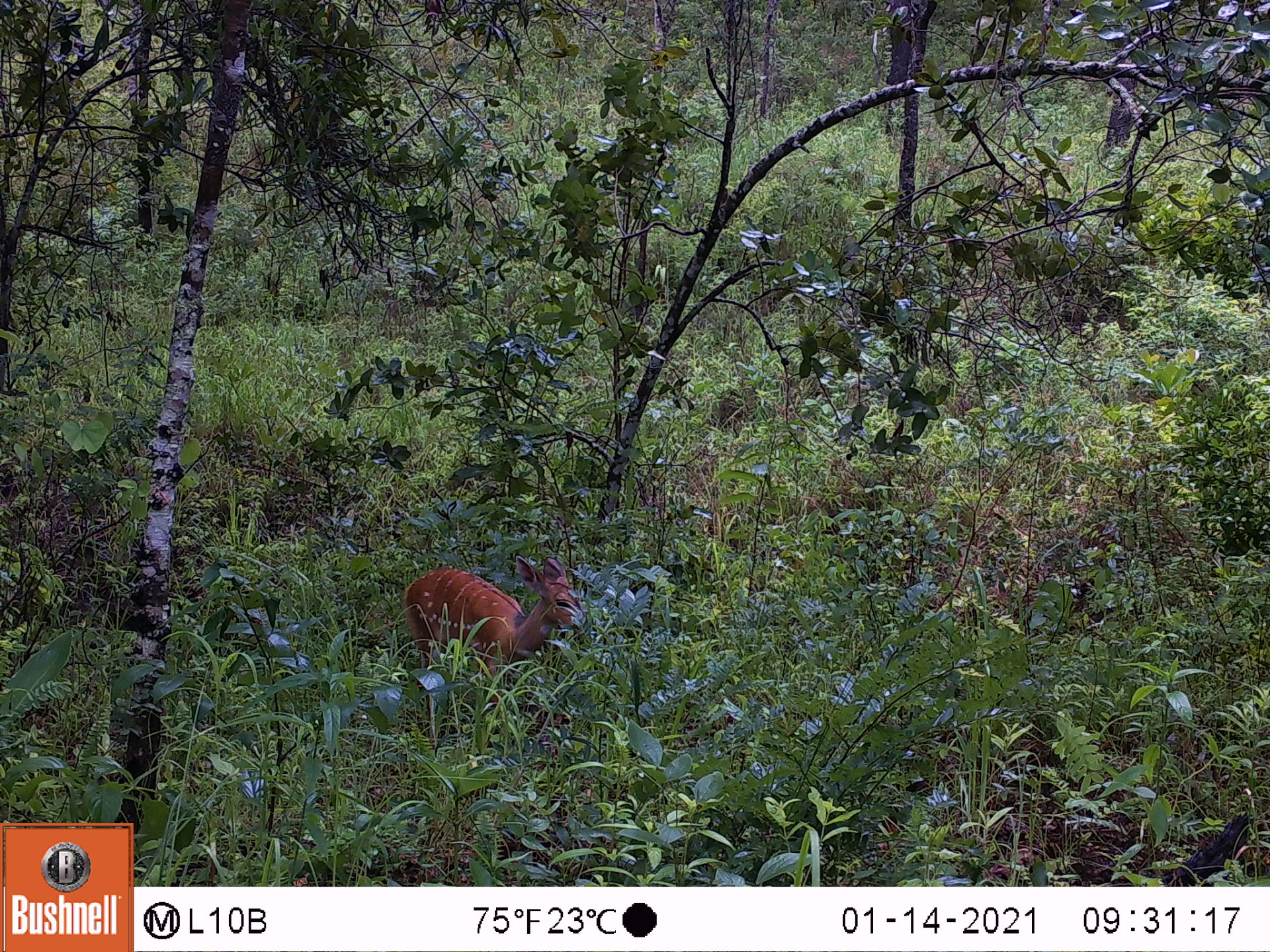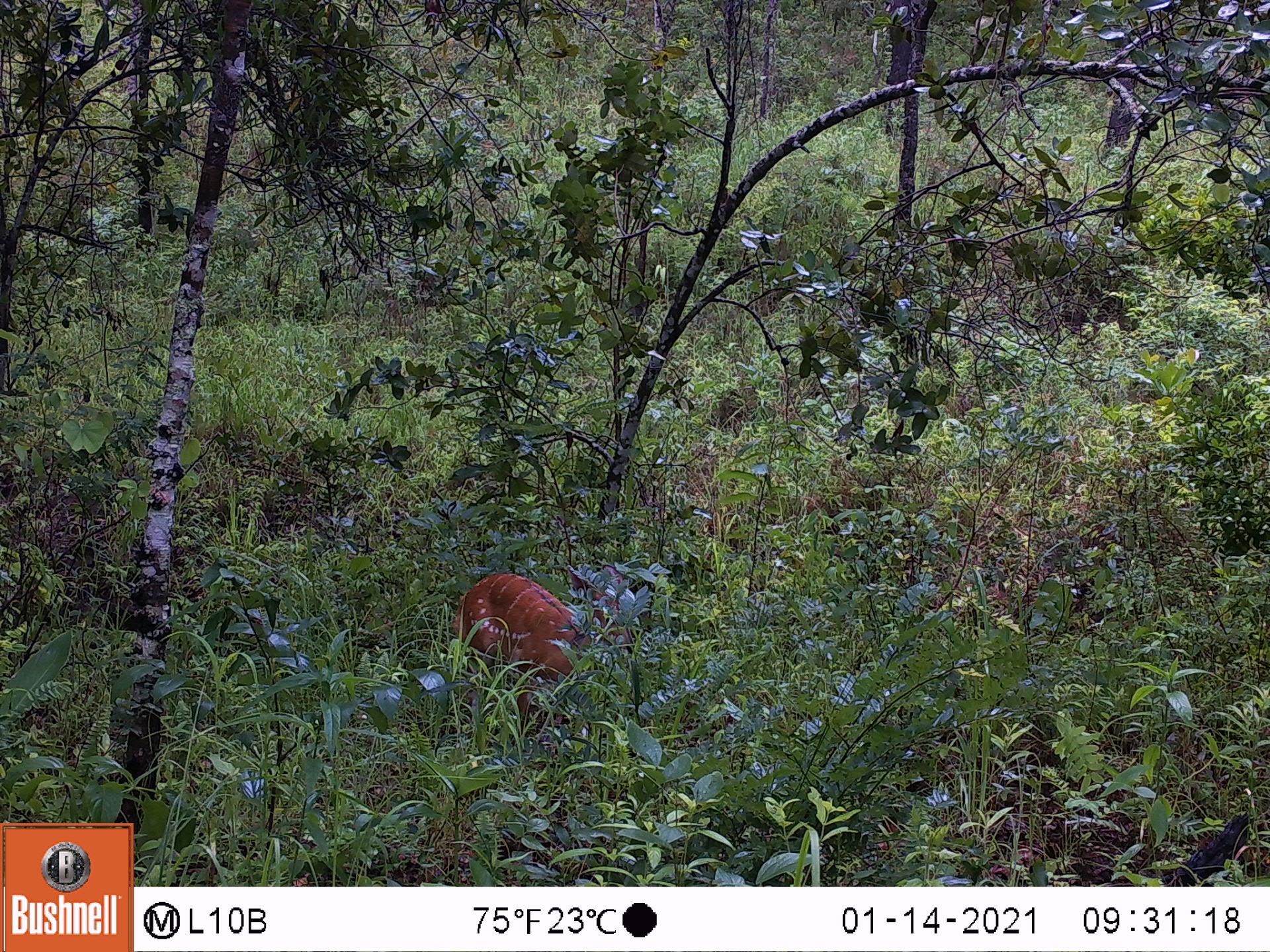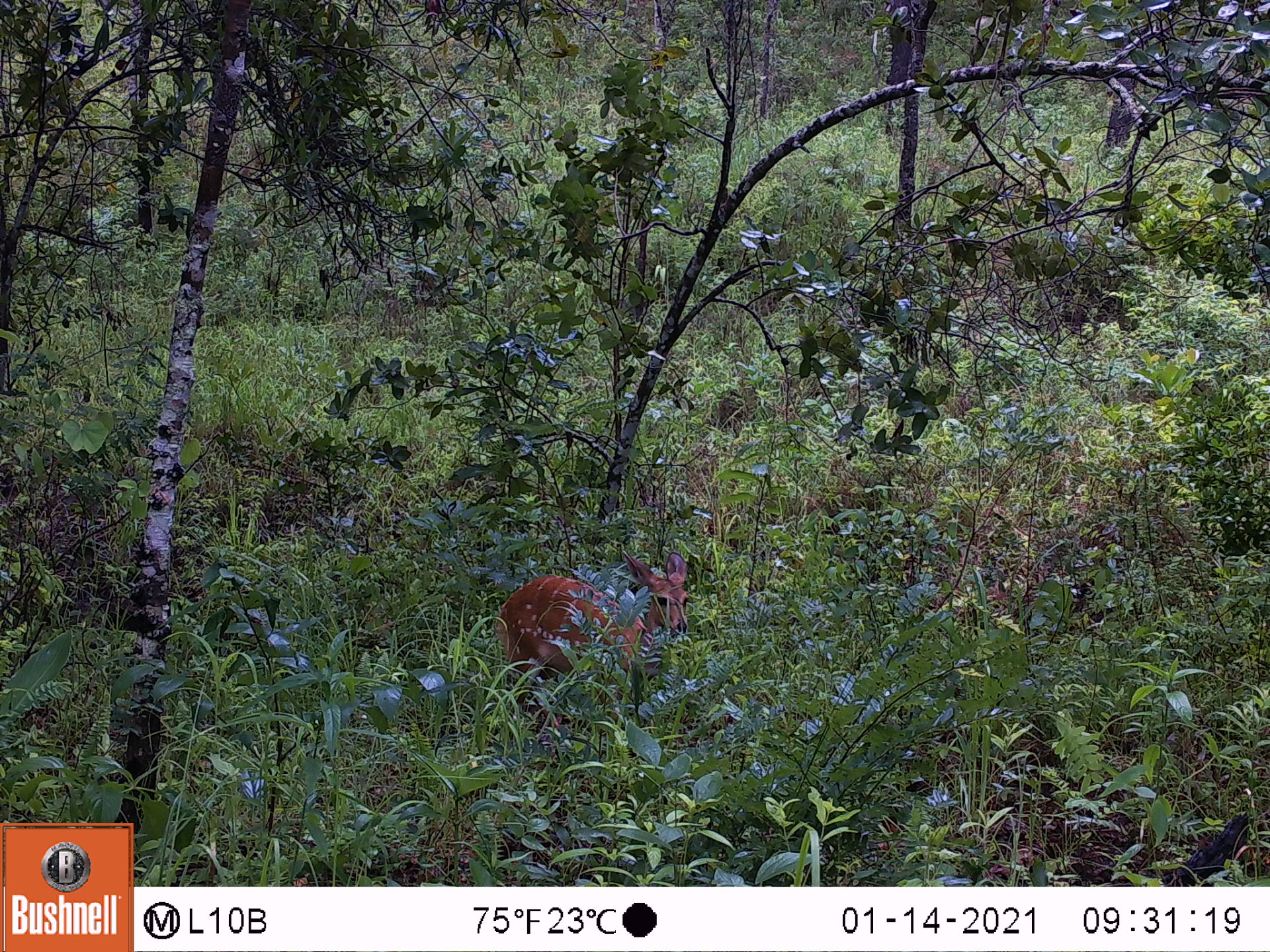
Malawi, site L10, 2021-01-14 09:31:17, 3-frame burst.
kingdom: Animalia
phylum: Chordata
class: Mammalia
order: Artiodactyla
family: Bovidae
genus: Tragelaphus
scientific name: Tragelaphus sylvaticus sylvaticus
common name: cape bushbuck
Cape bushbuck (Tragelaphus sylvaticus sylvaticus), count 1.